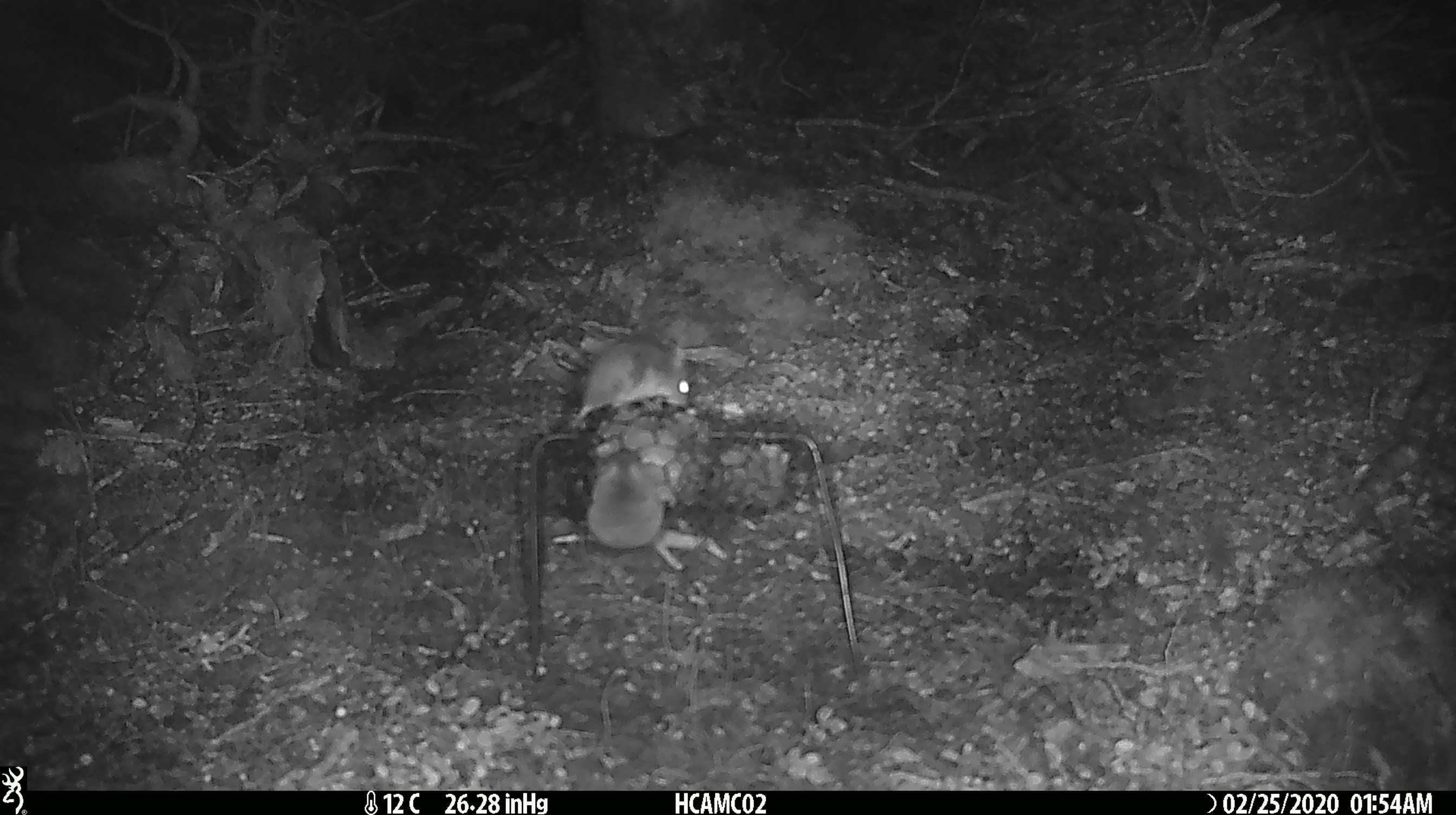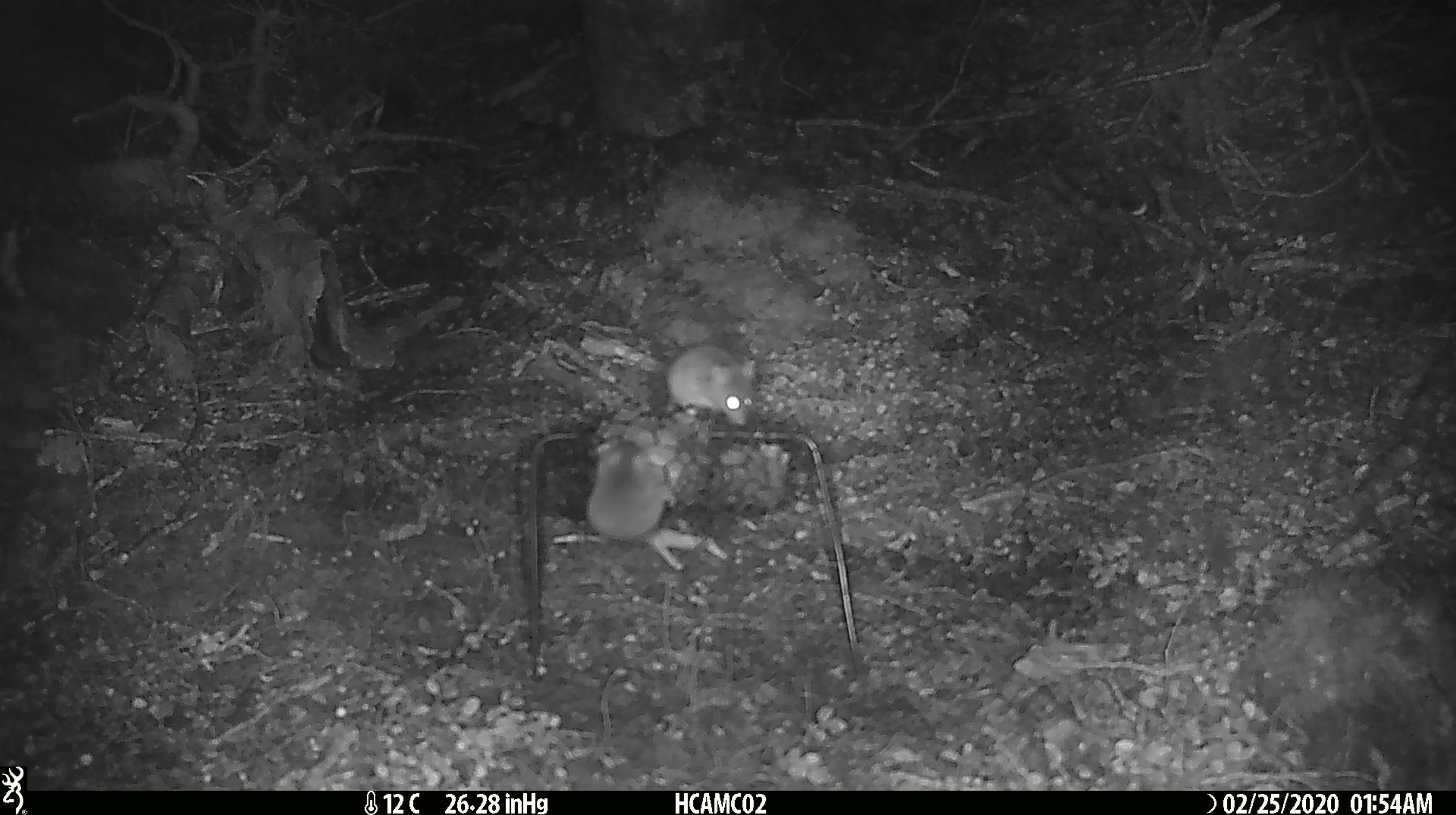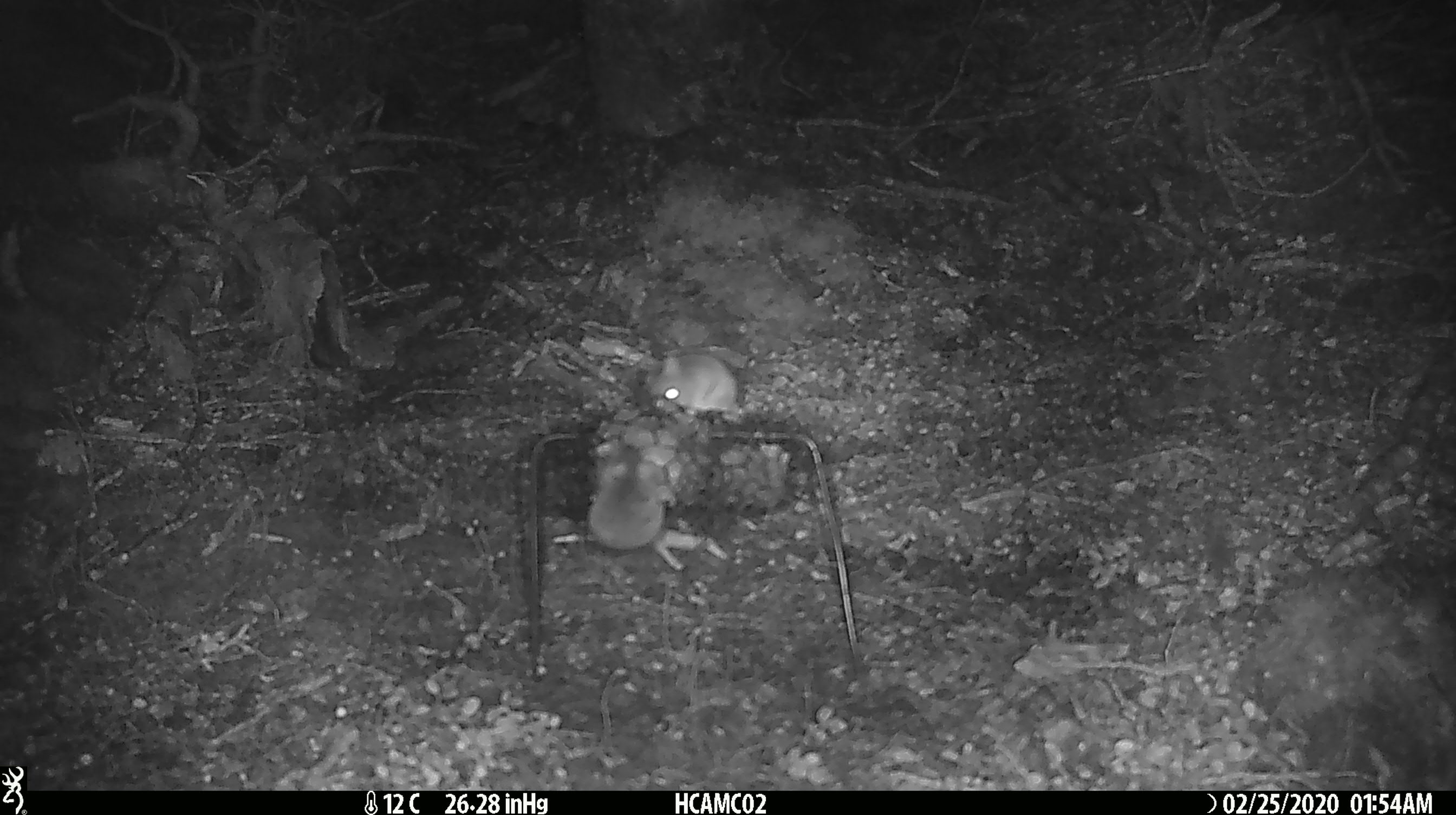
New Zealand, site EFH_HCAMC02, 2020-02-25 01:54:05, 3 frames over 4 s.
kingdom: Animalia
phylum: Chordata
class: Mammalia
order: Rodentia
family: Muridae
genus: Mus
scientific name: Mus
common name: mouse